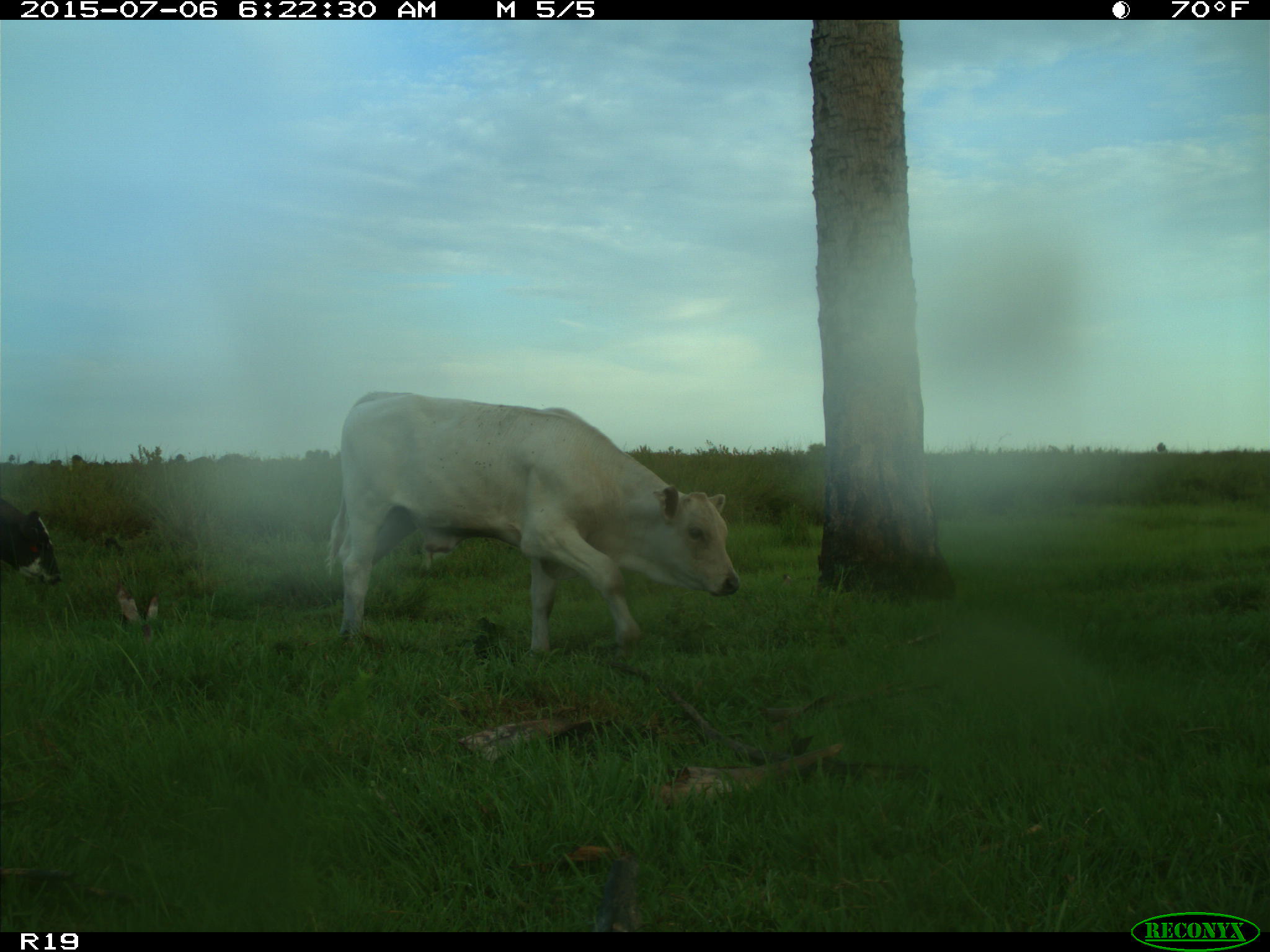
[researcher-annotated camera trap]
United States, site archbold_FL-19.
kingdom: Animalia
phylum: Chordata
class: Mammalia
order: Artiodactyla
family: Bovidae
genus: Bos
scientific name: Bos taurus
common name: domestic cow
Bos taurus (domestic cow).